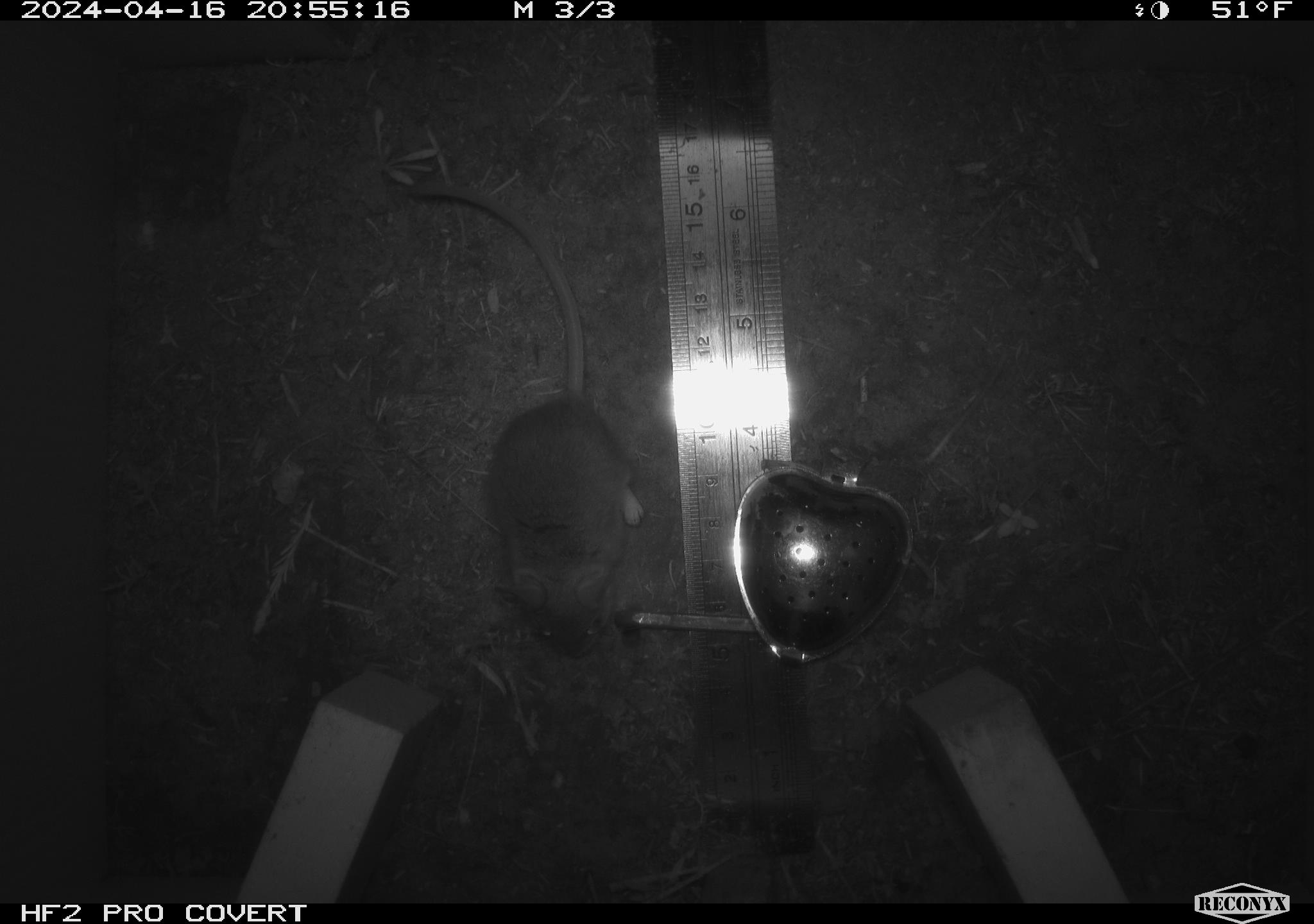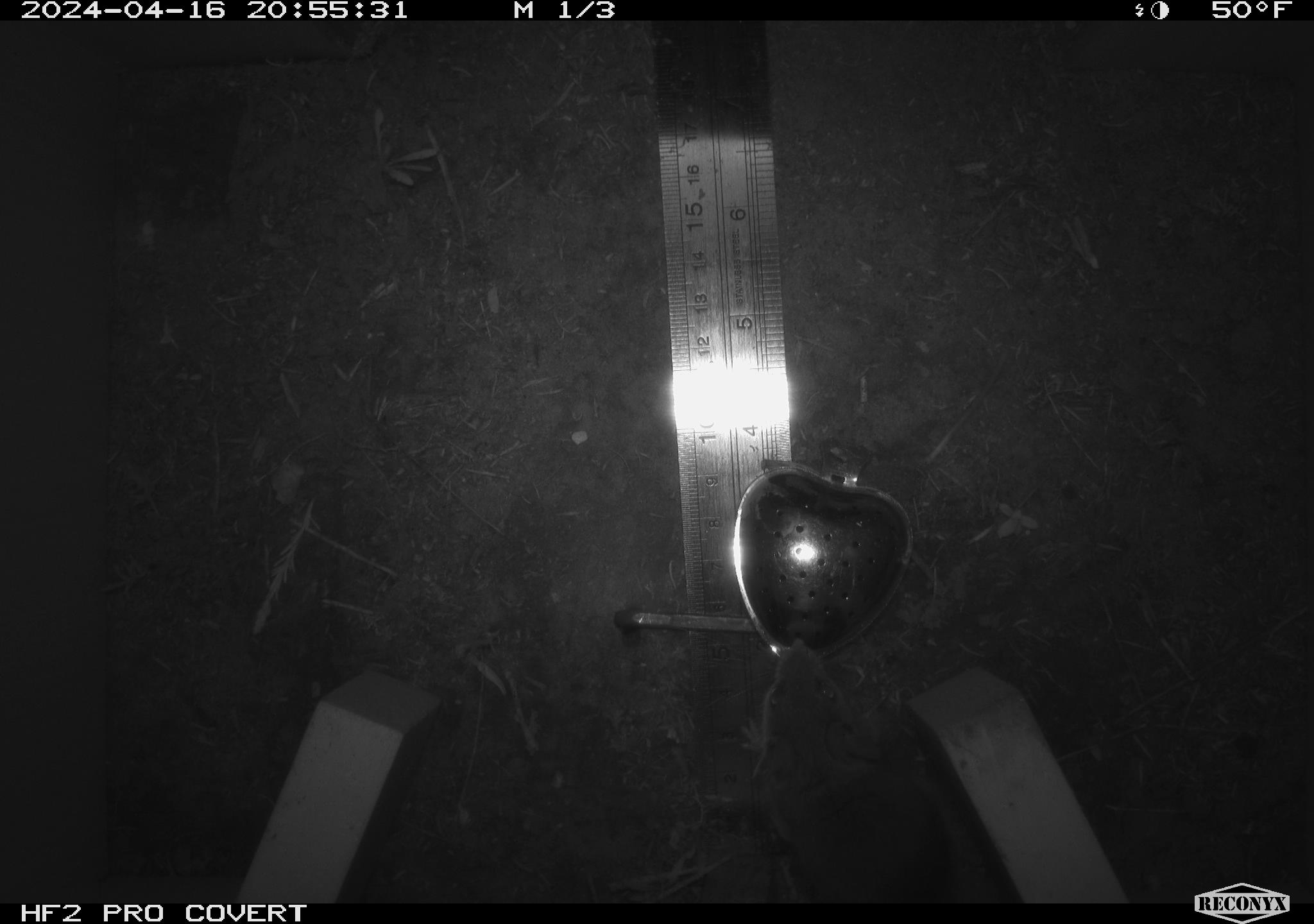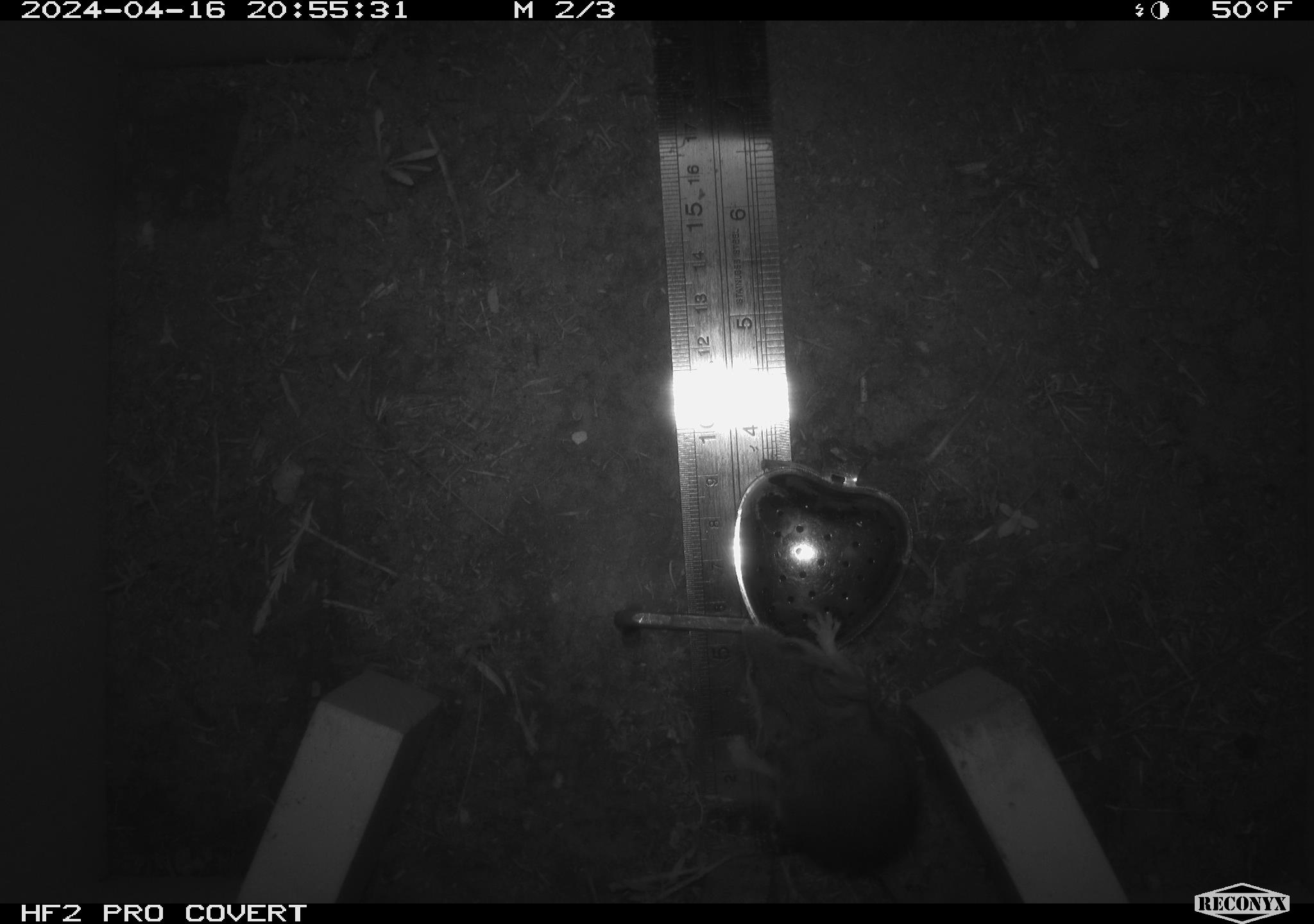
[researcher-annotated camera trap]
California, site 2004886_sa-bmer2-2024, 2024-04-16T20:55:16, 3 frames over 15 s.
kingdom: Animalia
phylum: Chordata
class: Mammalia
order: Rodentia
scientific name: Rodentia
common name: mouse species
Mouse species (Rodentia).